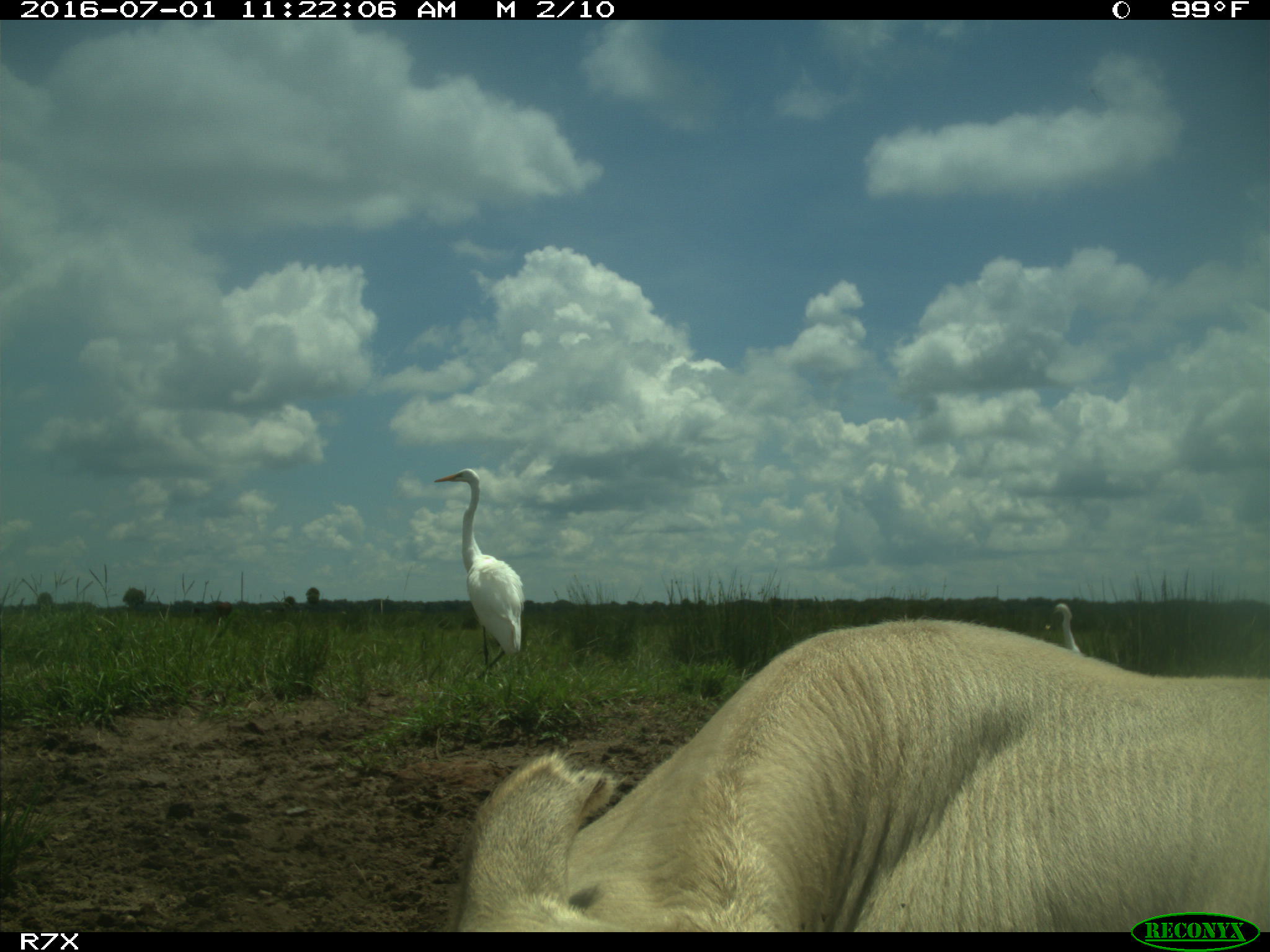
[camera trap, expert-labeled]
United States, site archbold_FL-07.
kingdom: Animalia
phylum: Chordata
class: Mammalia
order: Artiodactyla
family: Bovidae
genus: Bos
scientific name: Bos taurus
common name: domestic cow